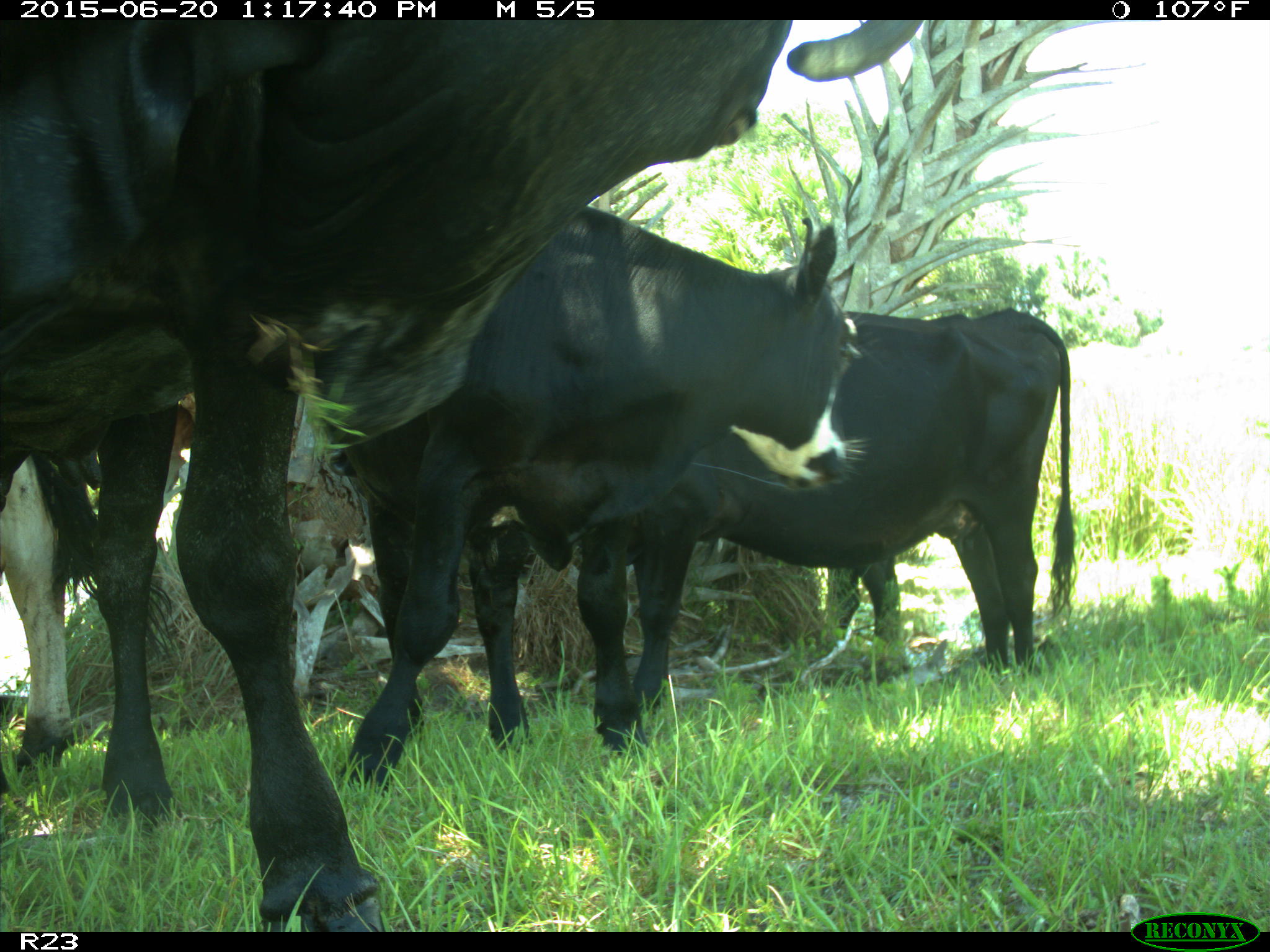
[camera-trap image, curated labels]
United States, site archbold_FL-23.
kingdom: Animalia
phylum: Chordata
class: Mammalia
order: Artiodactyla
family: Bovidae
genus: Bos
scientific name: Bos taurus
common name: domestic cow